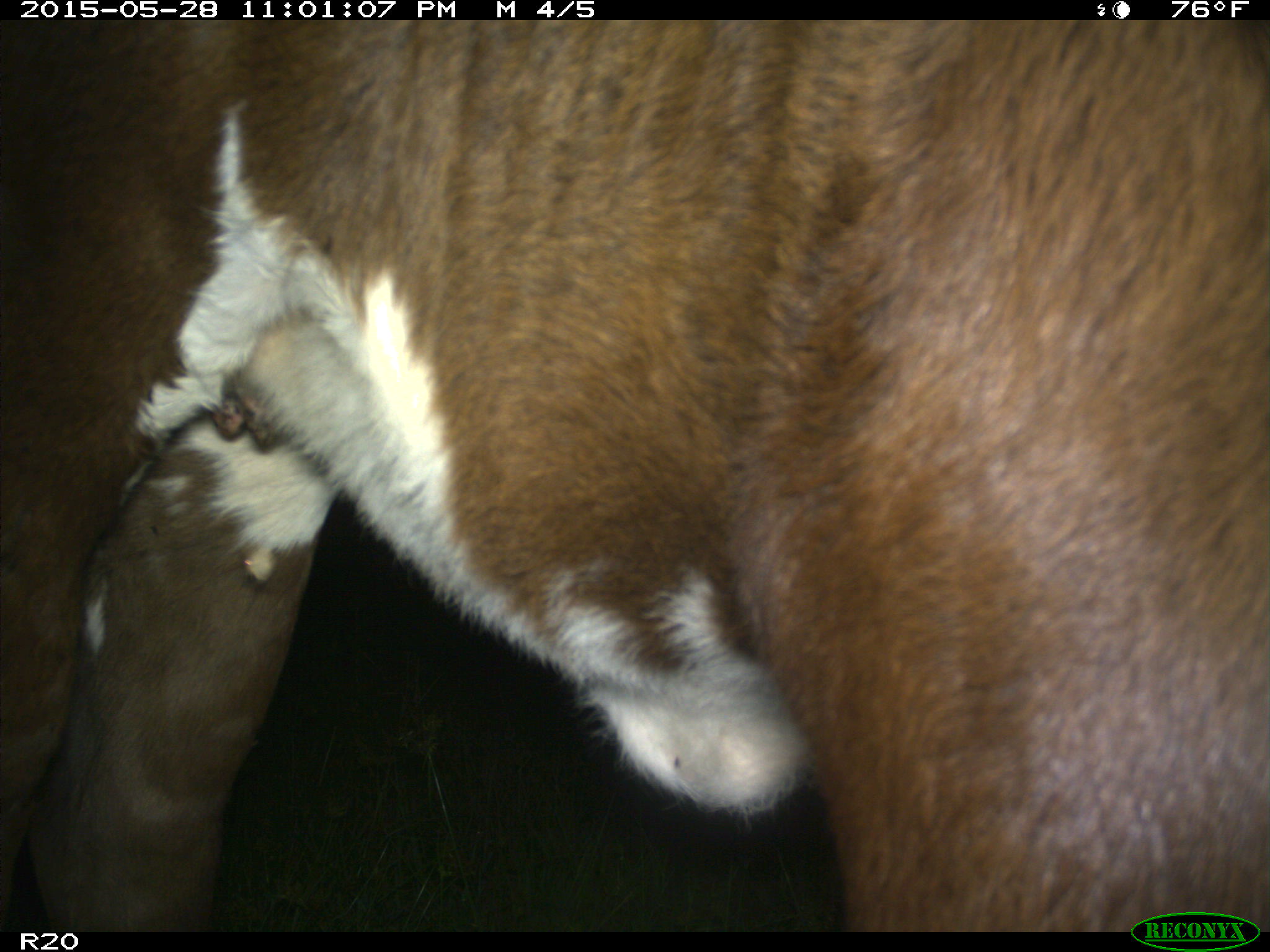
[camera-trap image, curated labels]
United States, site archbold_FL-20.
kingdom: Animalia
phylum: Chordata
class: Mammalia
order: Artiodactyla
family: Bovidae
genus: Bos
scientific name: Bos taurus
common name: domestic cow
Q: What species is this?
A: Bos taurus (domestic cow).